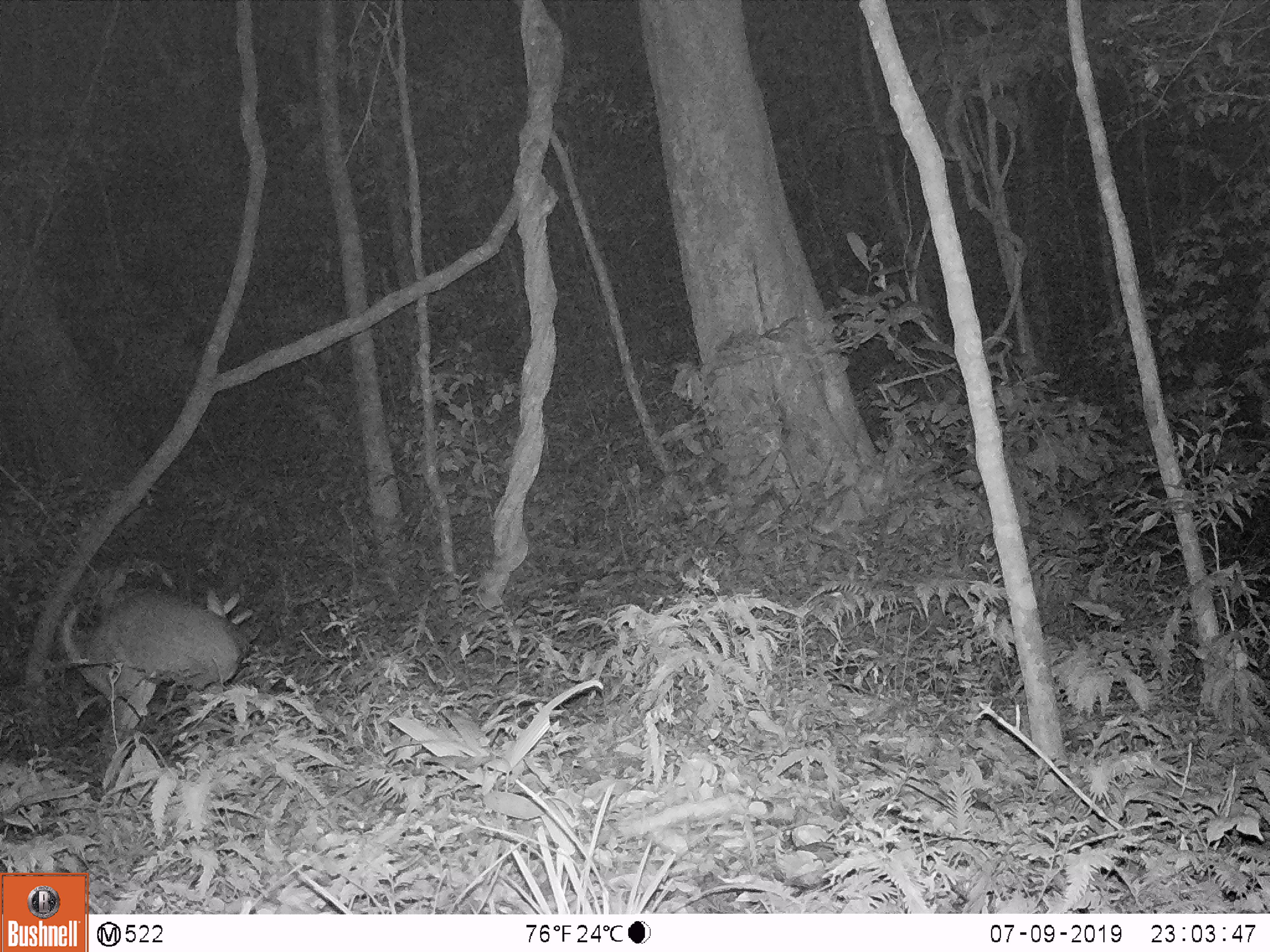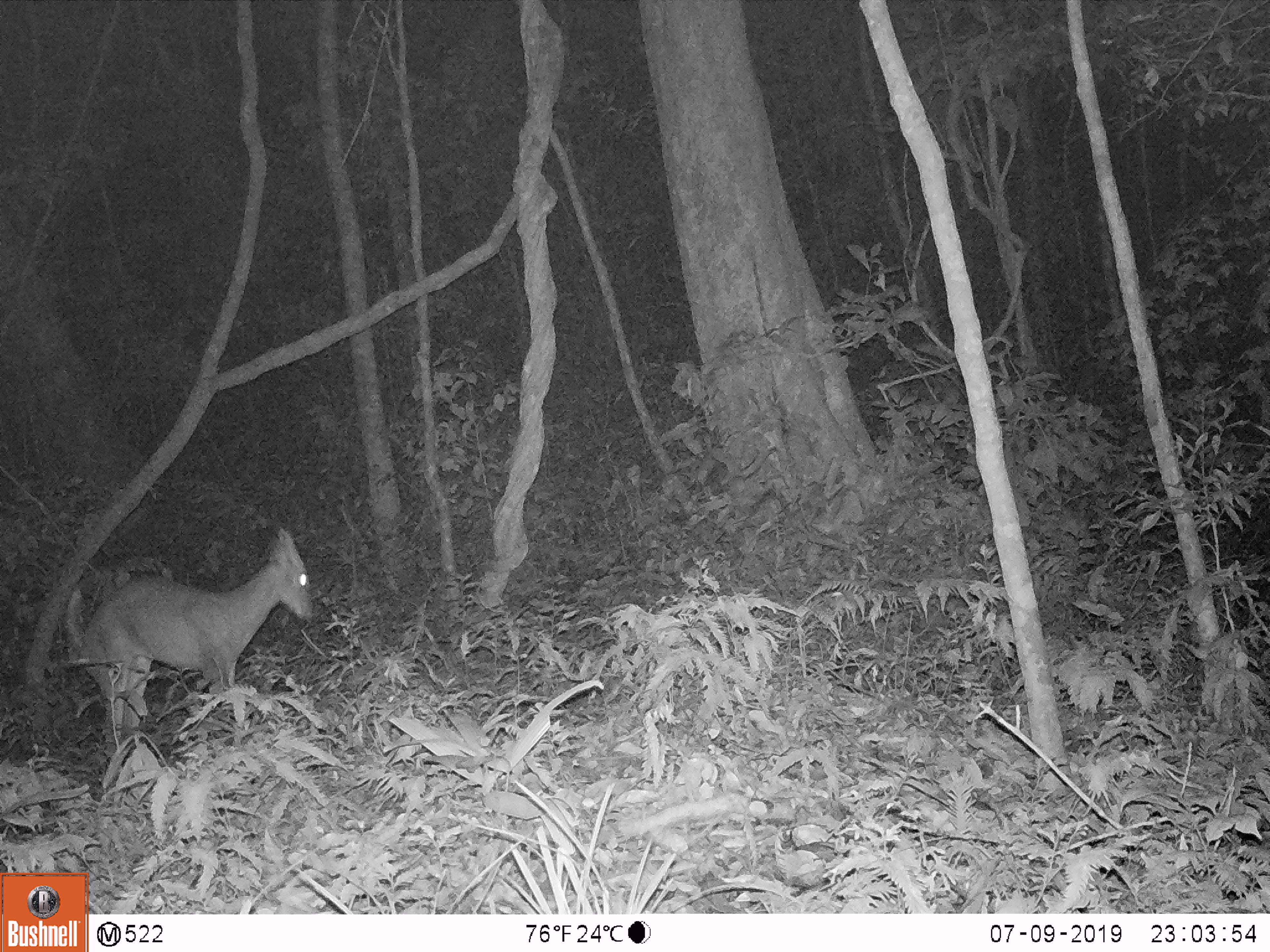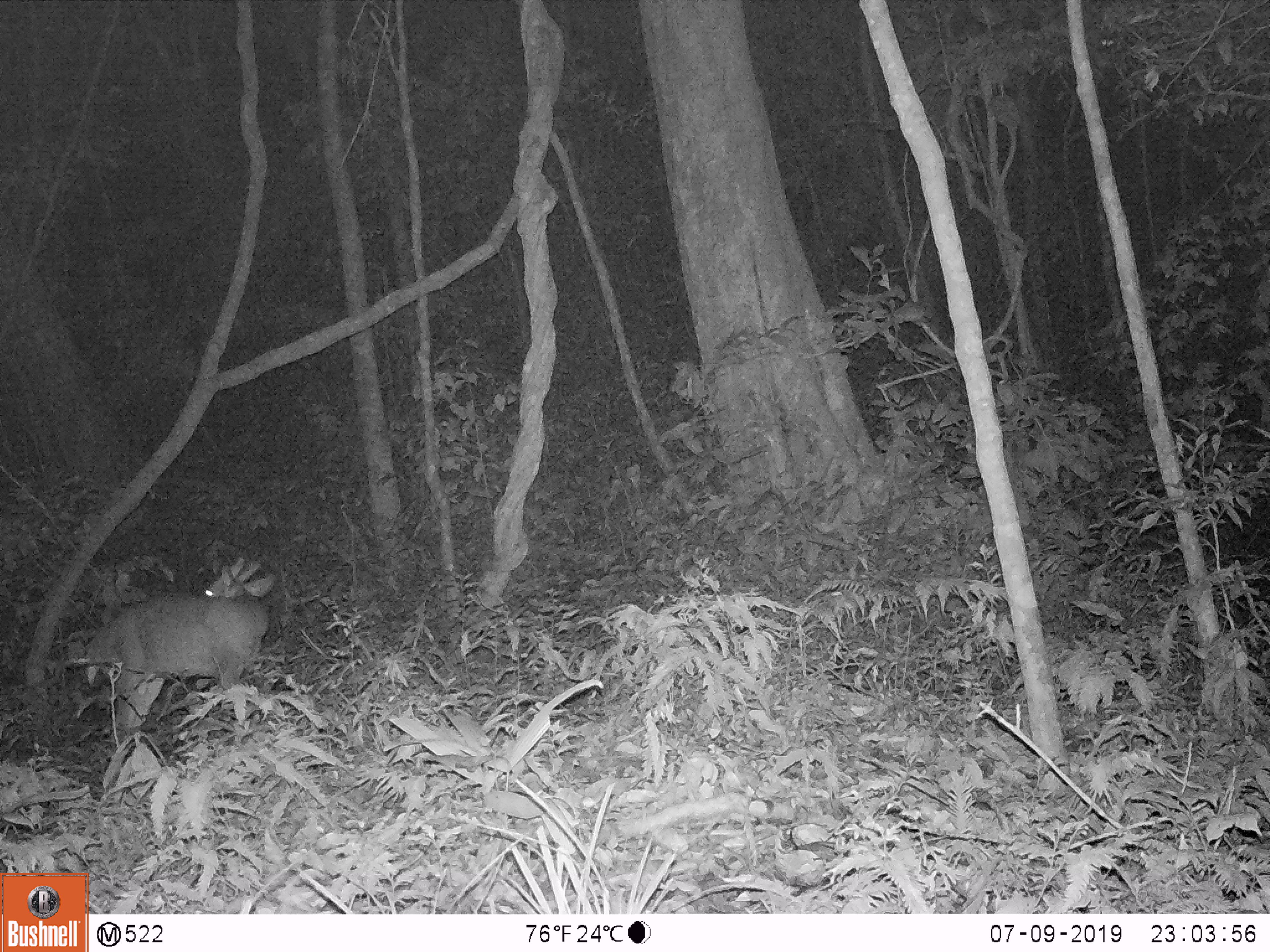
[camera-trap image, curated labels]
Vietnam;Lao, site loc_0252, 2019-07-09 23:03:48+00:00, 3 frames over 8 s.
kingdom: Animalia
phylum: Chordata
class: Mammalia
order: Artiodactyla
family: Cervidae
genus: Muntiacus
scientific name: Muntiacus rooseveltorum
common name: roosevelt's muntjac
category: roosevelts muntjac group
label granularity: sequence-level